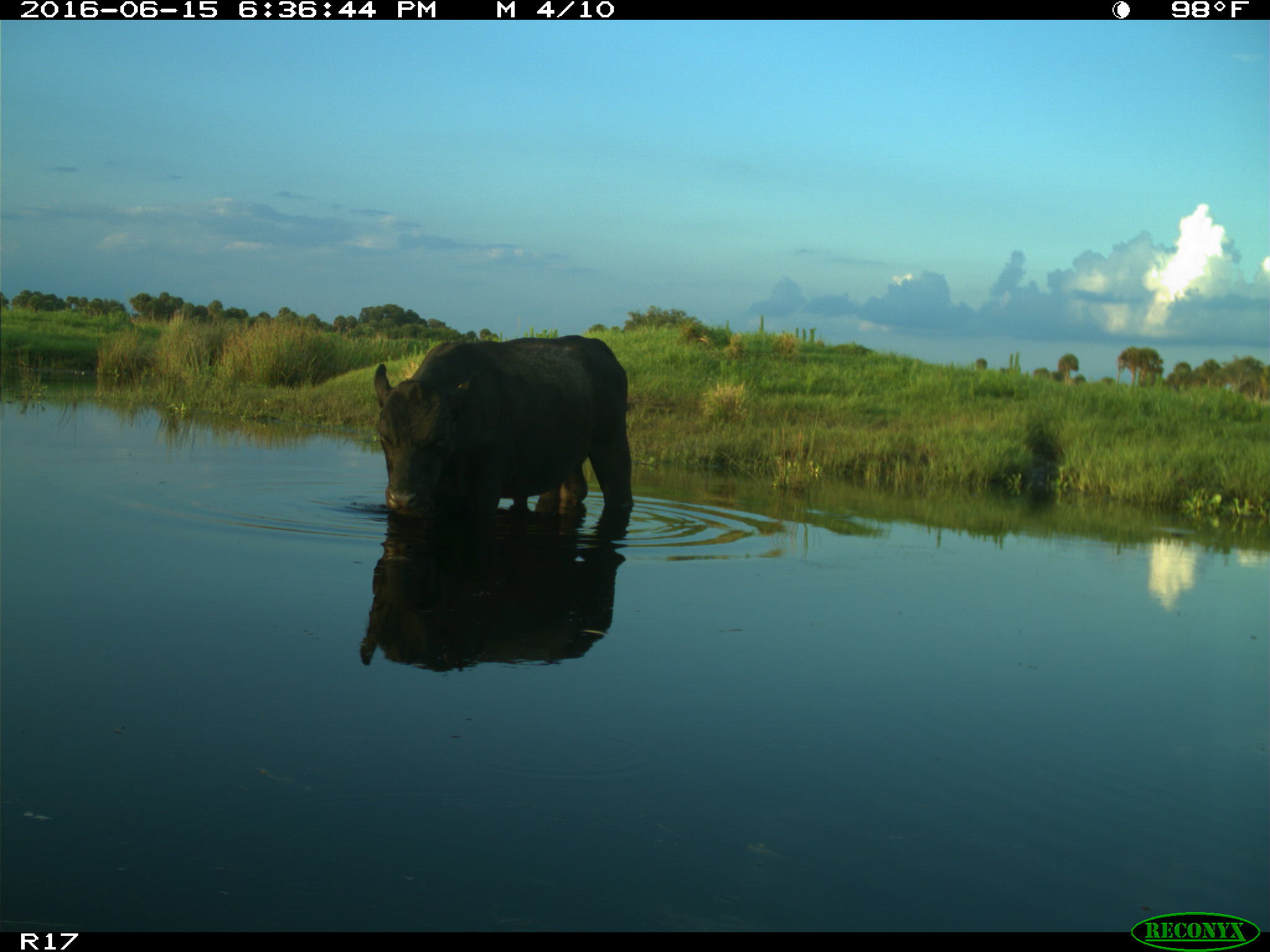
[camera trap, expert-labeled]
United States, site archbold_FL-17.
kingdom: Animalia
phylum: Chordata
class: Mammalia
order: Artiodactyla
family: Bovidae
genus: Bos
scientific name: Bos taurus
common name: domestic cow